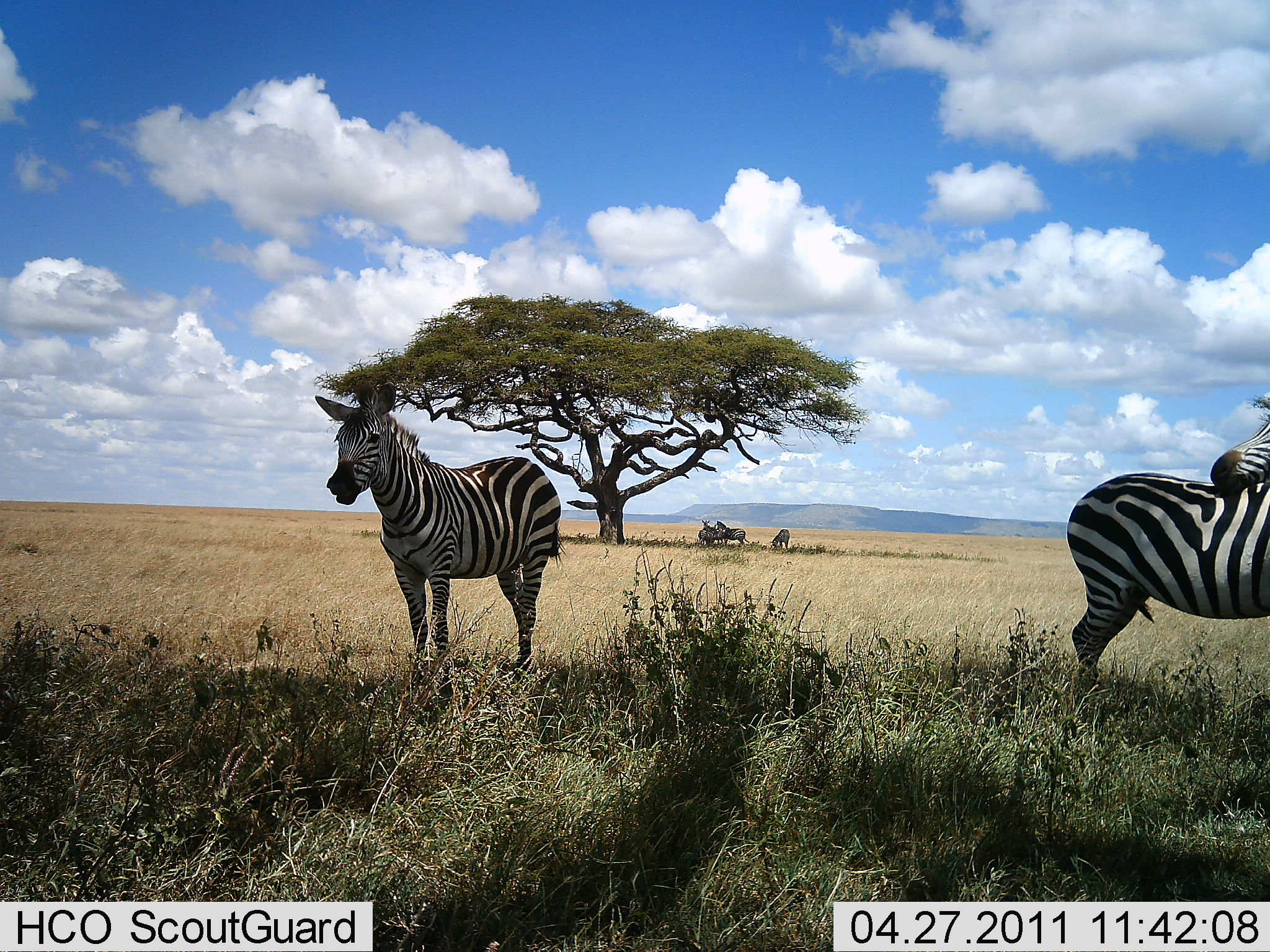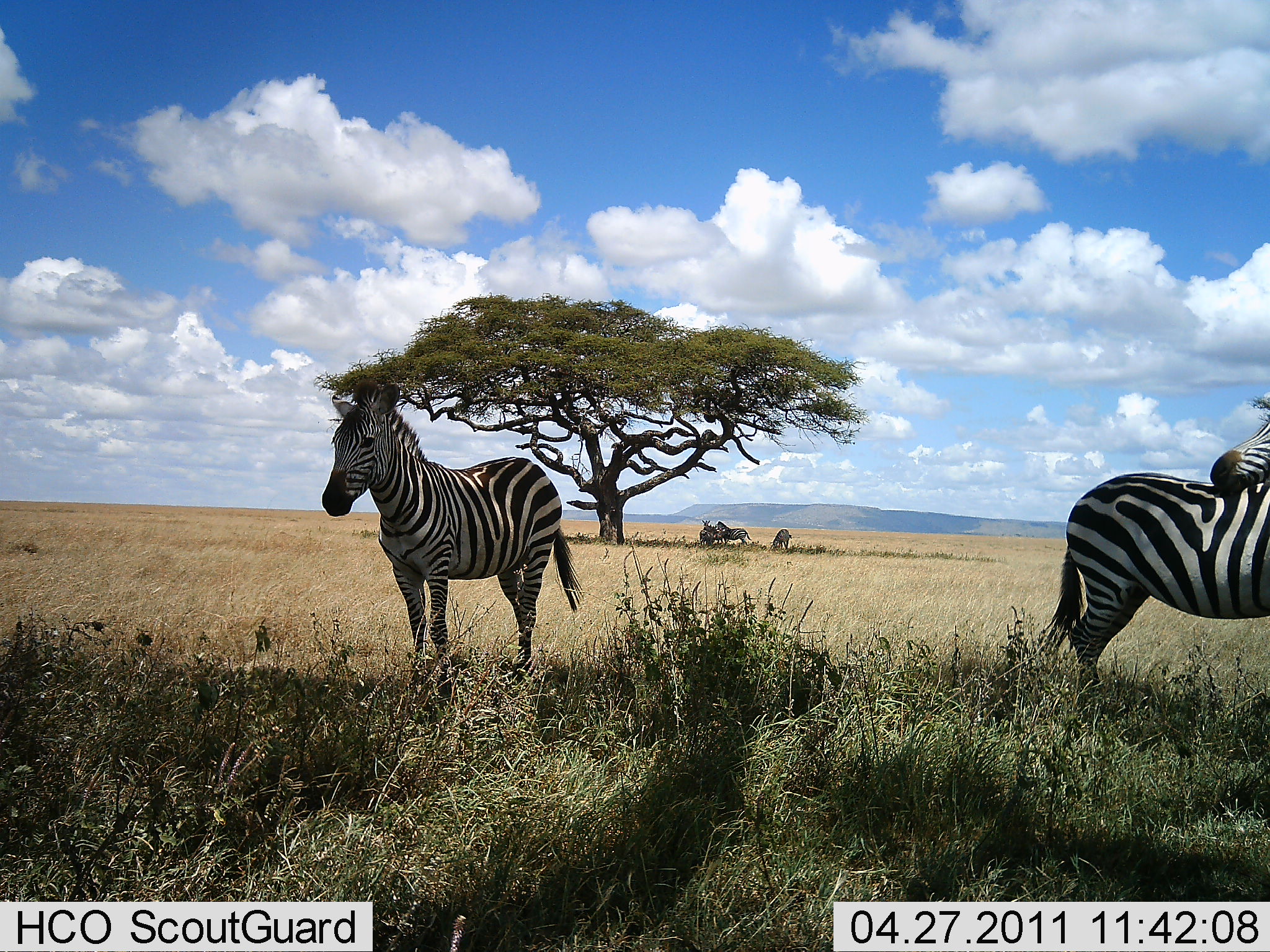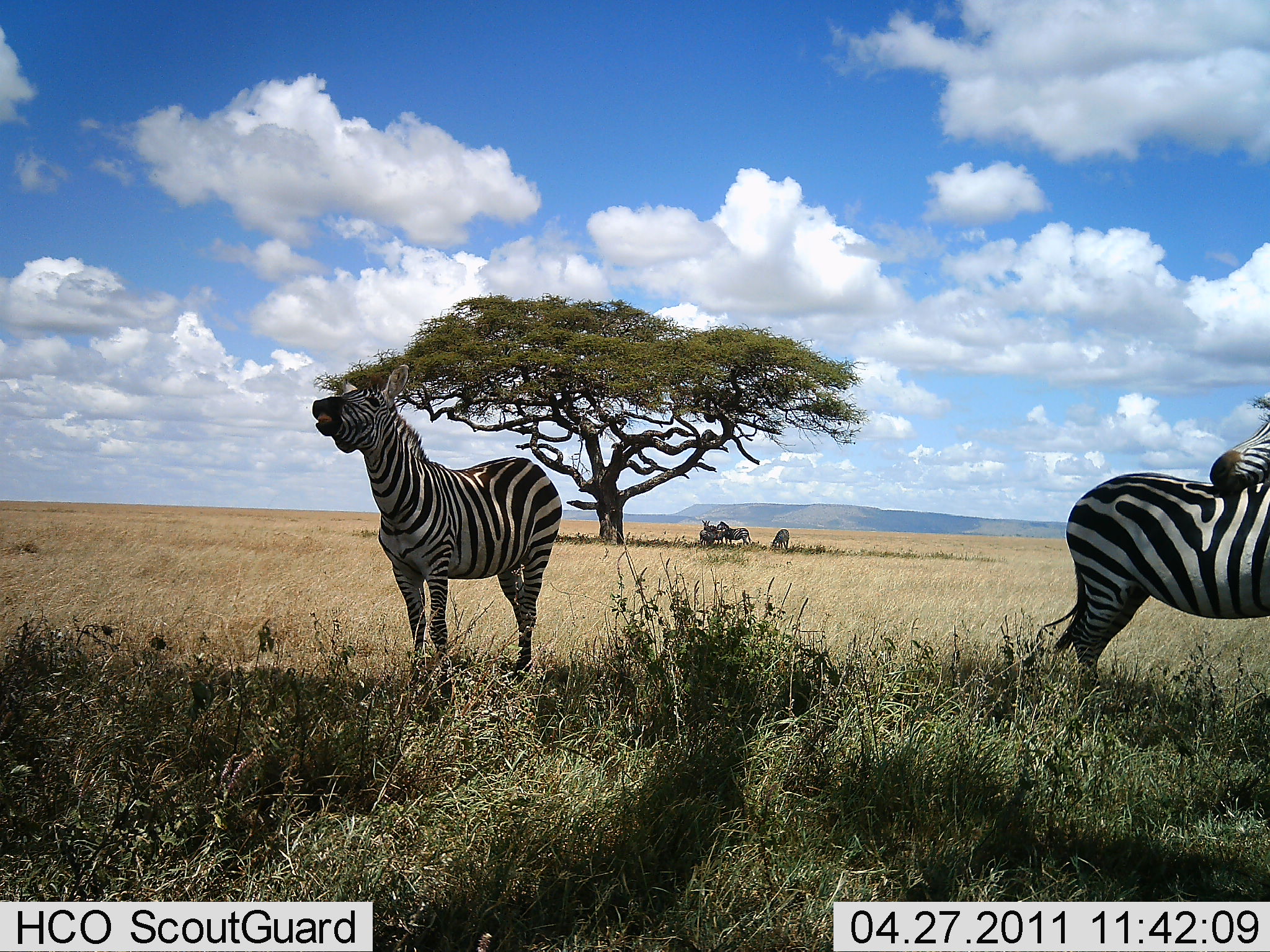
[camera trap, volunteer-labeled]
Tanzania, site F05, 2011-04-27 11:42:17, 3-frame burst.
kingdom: Animalia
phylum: Chordata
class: Mammalia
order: Perissodactyla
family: Equidae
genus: Equus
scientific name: Equus quagga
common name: plains zebra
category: zebra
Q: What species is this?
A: Zebra (plains zebra) (Equus quagga).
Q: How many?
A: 6.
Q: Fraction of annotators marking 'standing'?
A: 90%.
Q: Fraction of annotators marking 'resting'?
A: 10%.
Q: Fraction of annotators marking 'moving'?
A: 0%.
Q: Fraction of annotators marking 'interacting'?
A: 30%.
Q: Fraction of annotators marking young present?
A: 0%.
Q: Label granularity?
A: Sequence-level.